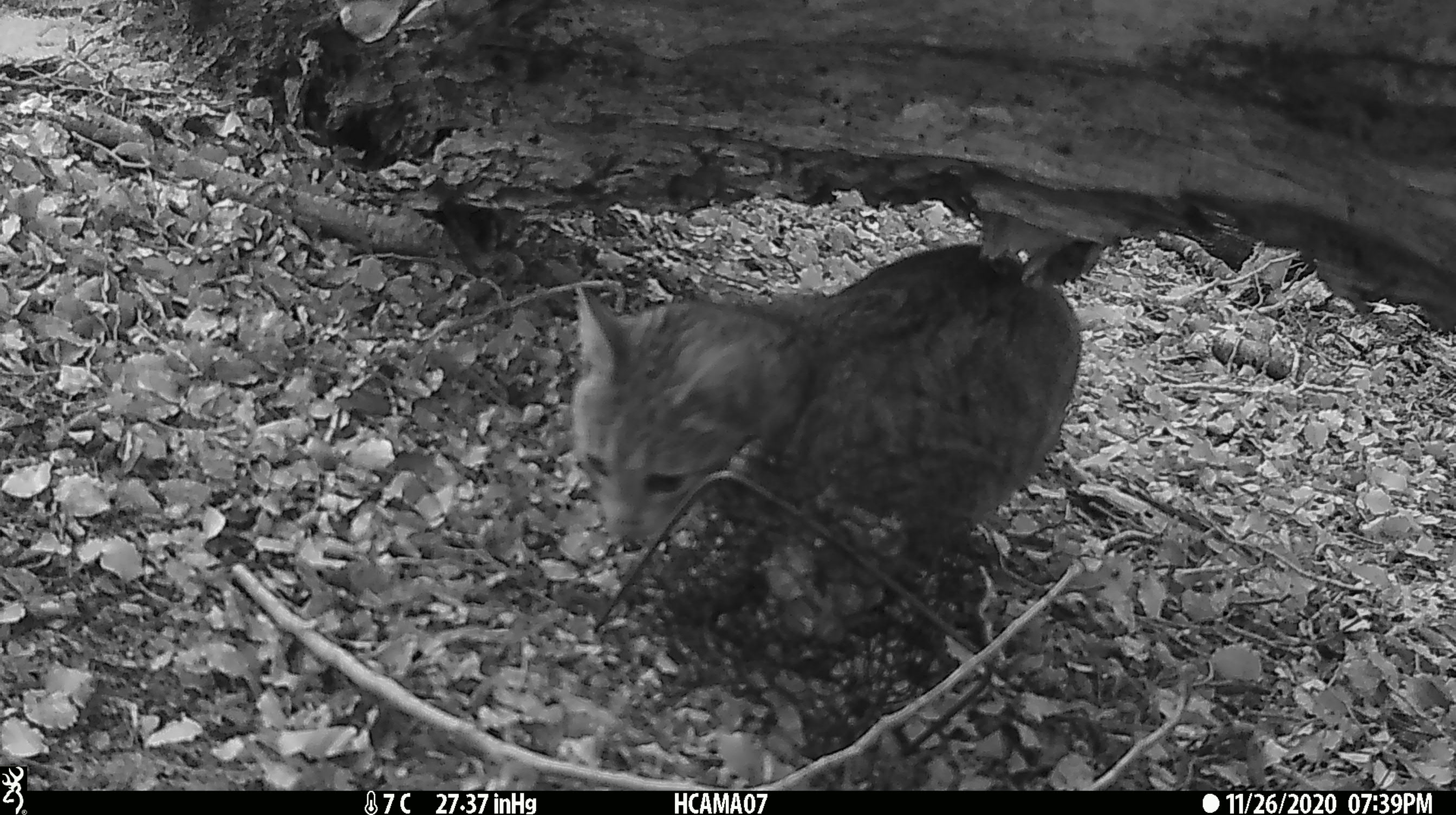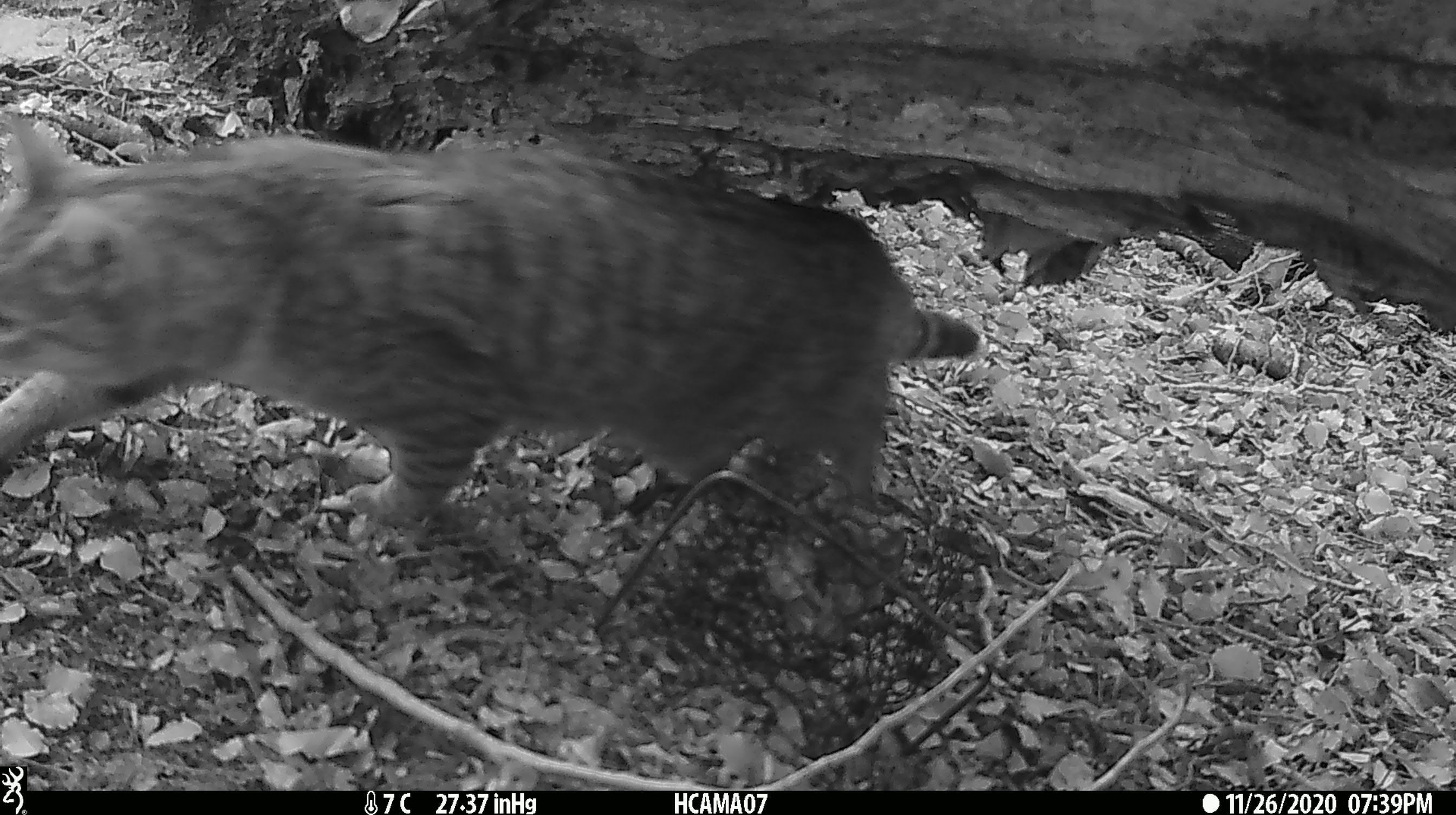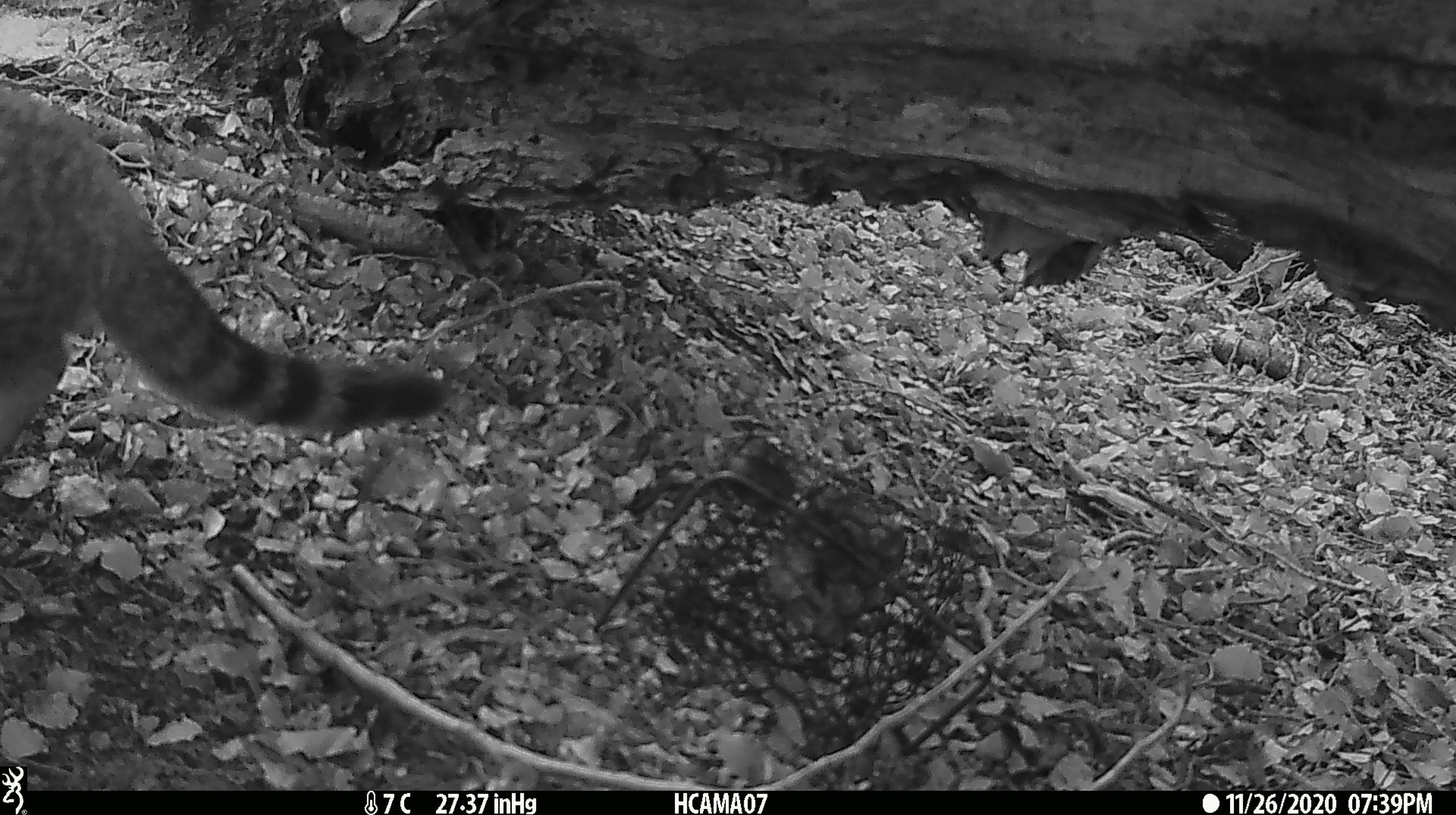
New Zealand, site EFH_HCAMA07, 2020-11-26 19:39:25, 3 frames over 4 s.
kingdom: Animalia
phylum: Chordata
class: Mammalia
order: Carnivora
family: Felidae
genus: Felis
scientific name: Felis catus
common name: domestic cat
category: cat